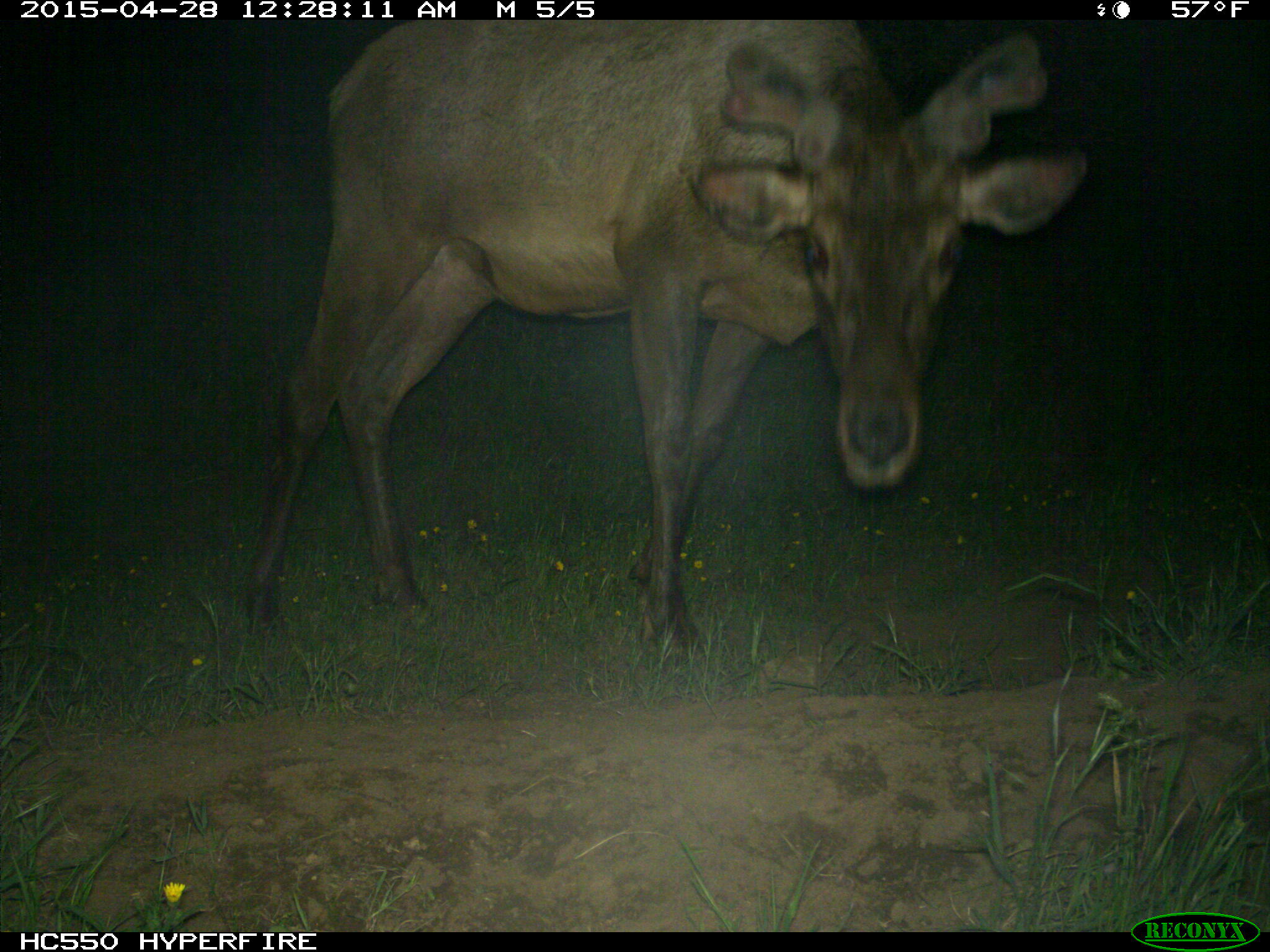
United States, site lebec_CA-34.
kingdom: Animalia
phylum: Chordata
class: Mammalia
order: Artiodactyla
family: Cervidae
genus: Cervus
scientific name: Cervus canadensis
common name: elk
Cervus canadensis (elk).